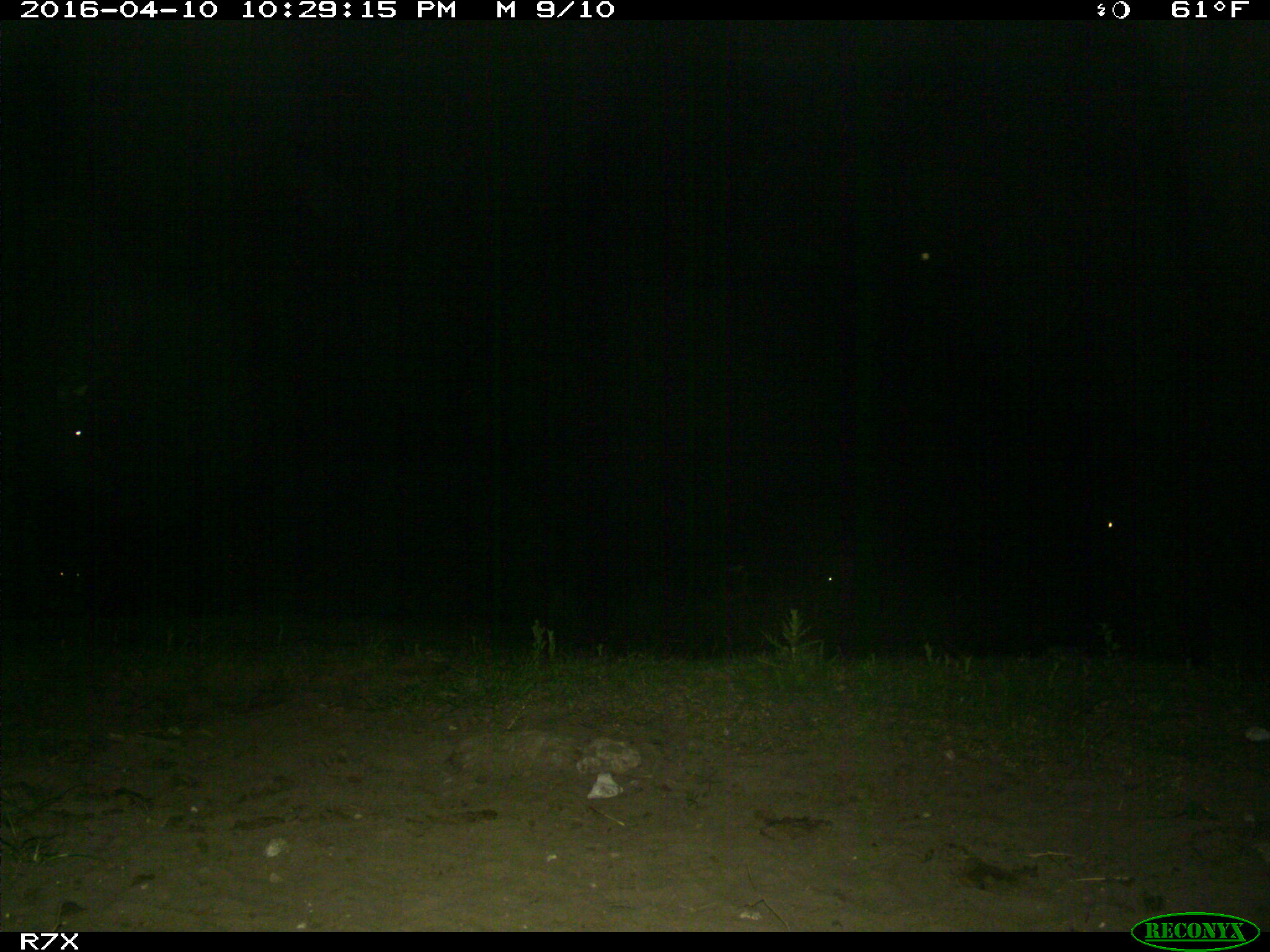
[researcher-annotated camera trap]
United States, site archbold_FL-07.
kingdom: Animalia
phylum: Chordata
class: Mammalia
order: Artiodactyla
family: Bovidae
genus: Bos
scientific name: Bos taurus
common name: domestic cow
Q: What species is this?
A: Bos taurus (domestic cow).